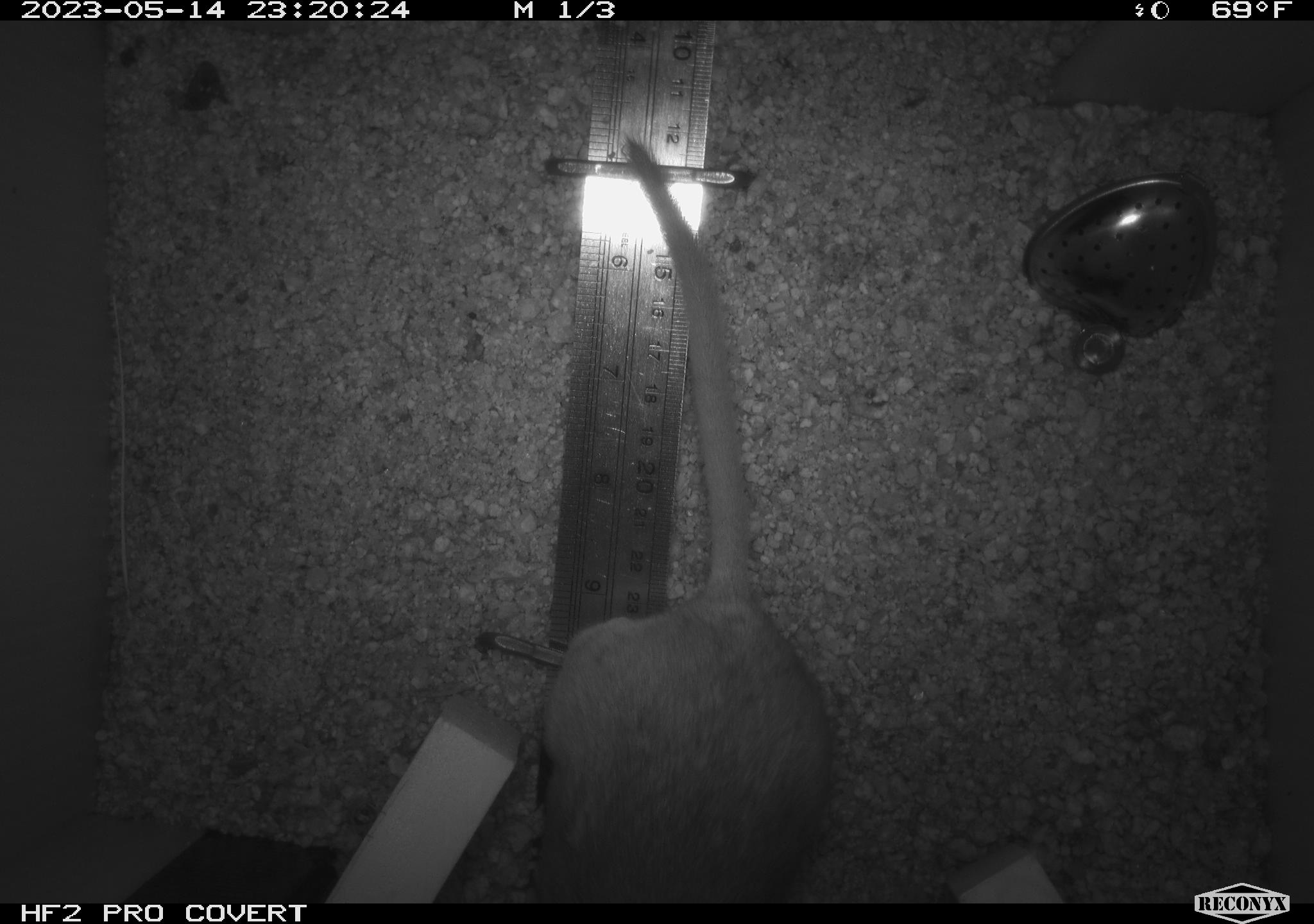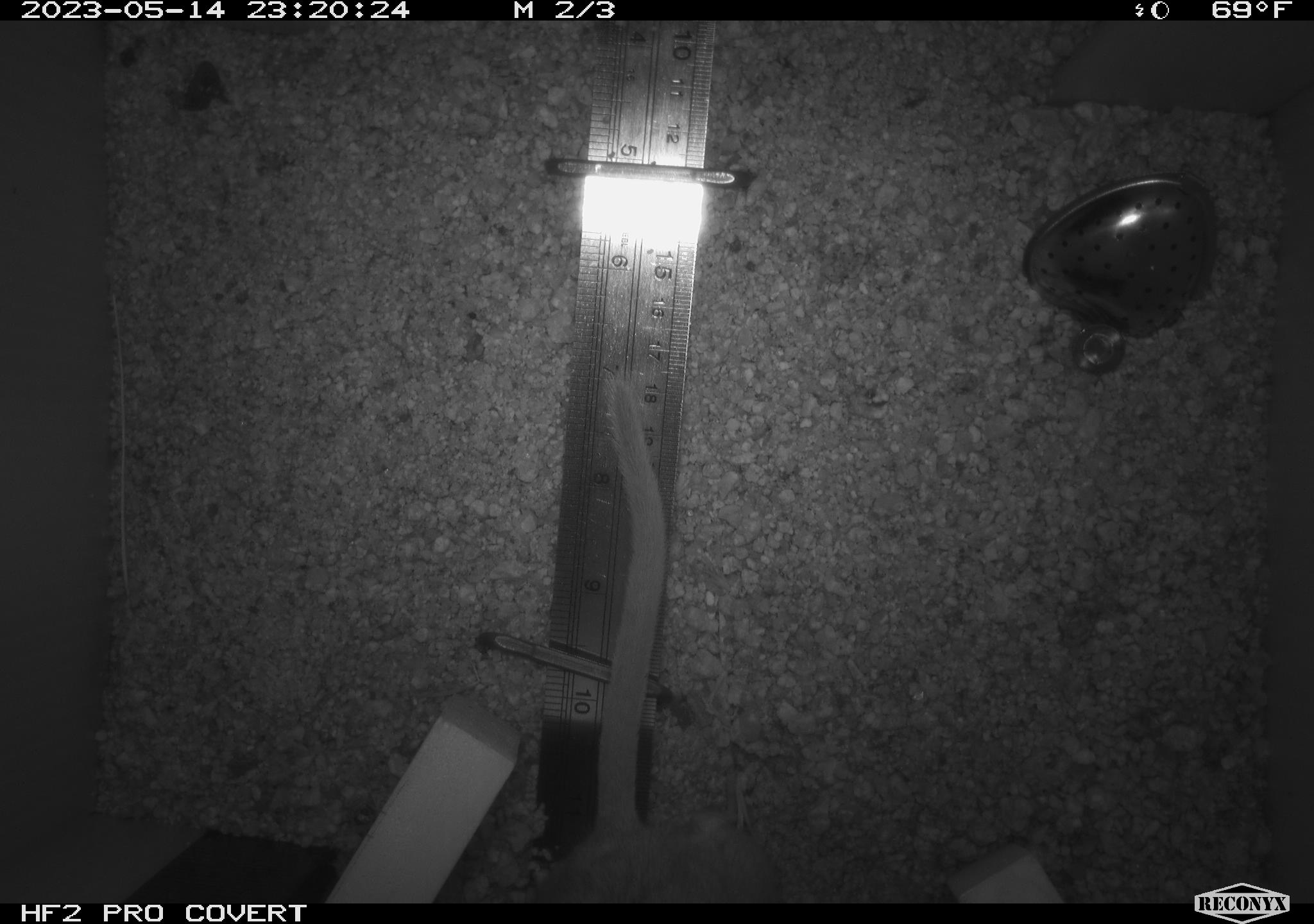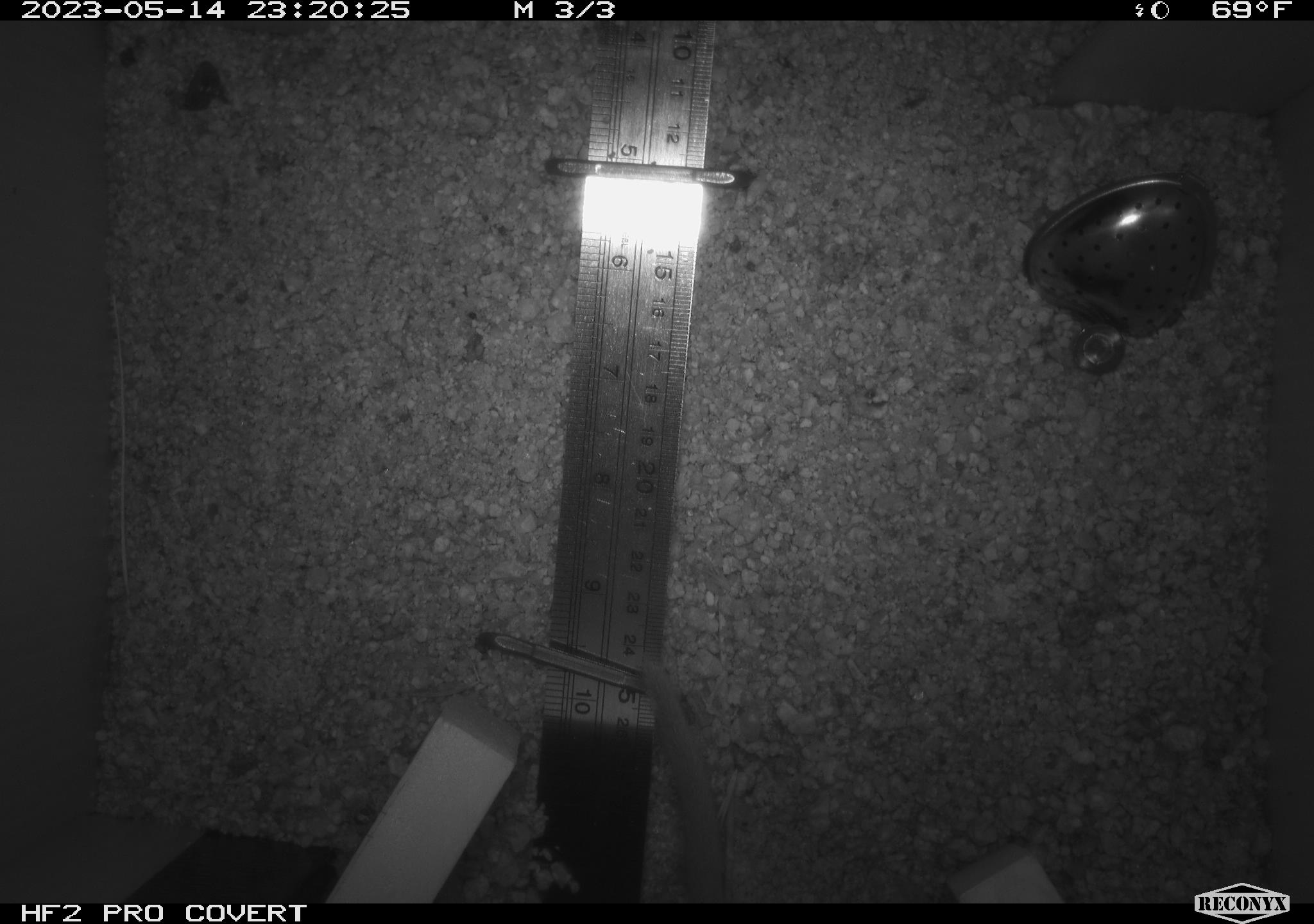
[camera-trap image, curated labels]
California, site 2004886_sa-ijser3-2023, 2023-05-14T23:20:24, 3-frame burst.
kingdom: Animalia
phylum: Chordata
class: Mammalia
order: Rodentia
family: Cricetidae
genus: Neotoma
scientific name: Neotoma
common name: pack rat or woodrat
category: neotoma species